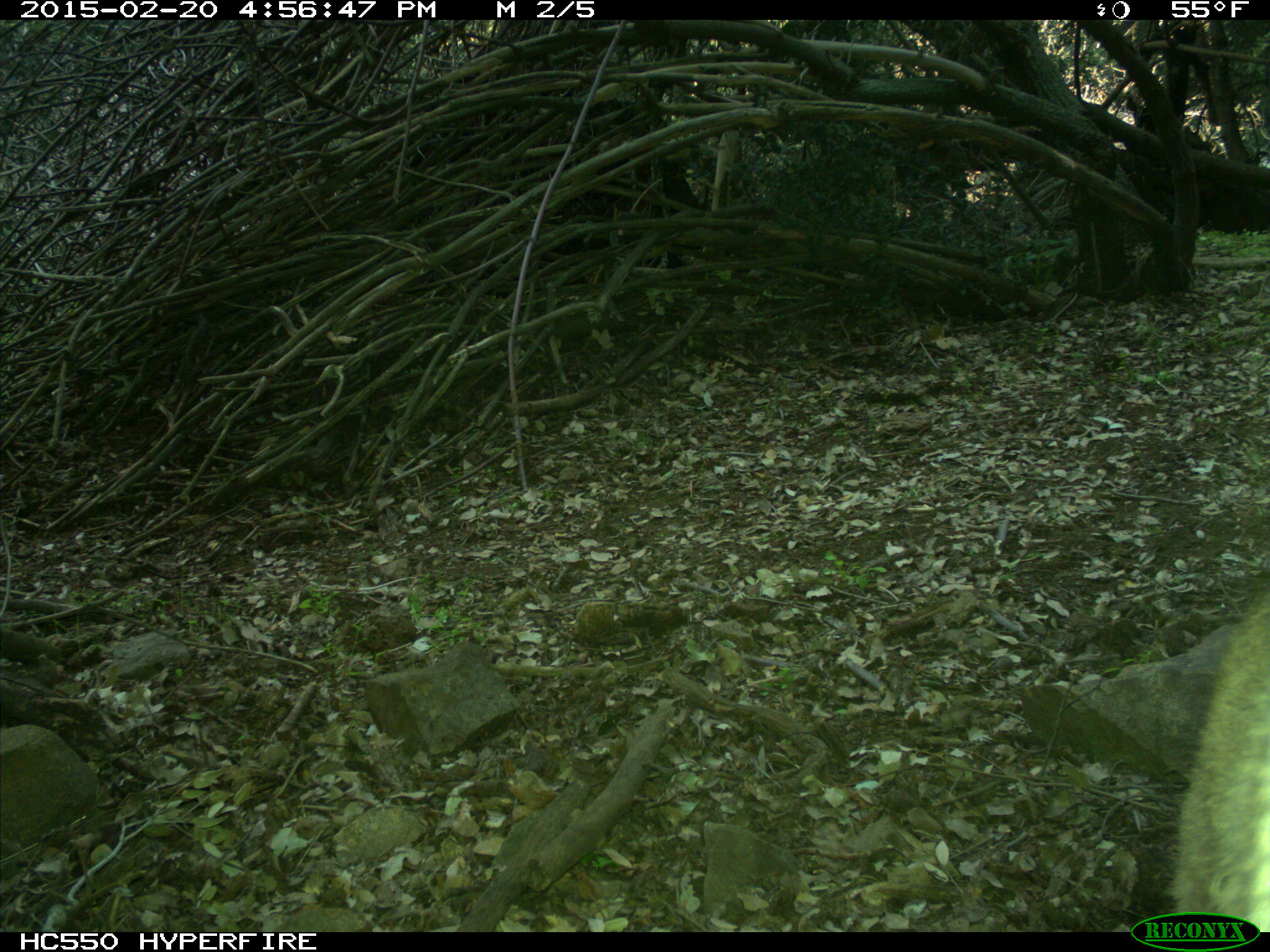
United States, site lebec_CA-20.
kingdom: Animalia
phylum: Chordata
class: Mammalia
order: Carnivora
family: Felidae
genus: Puma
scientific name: Puma concolor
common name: mountain lion